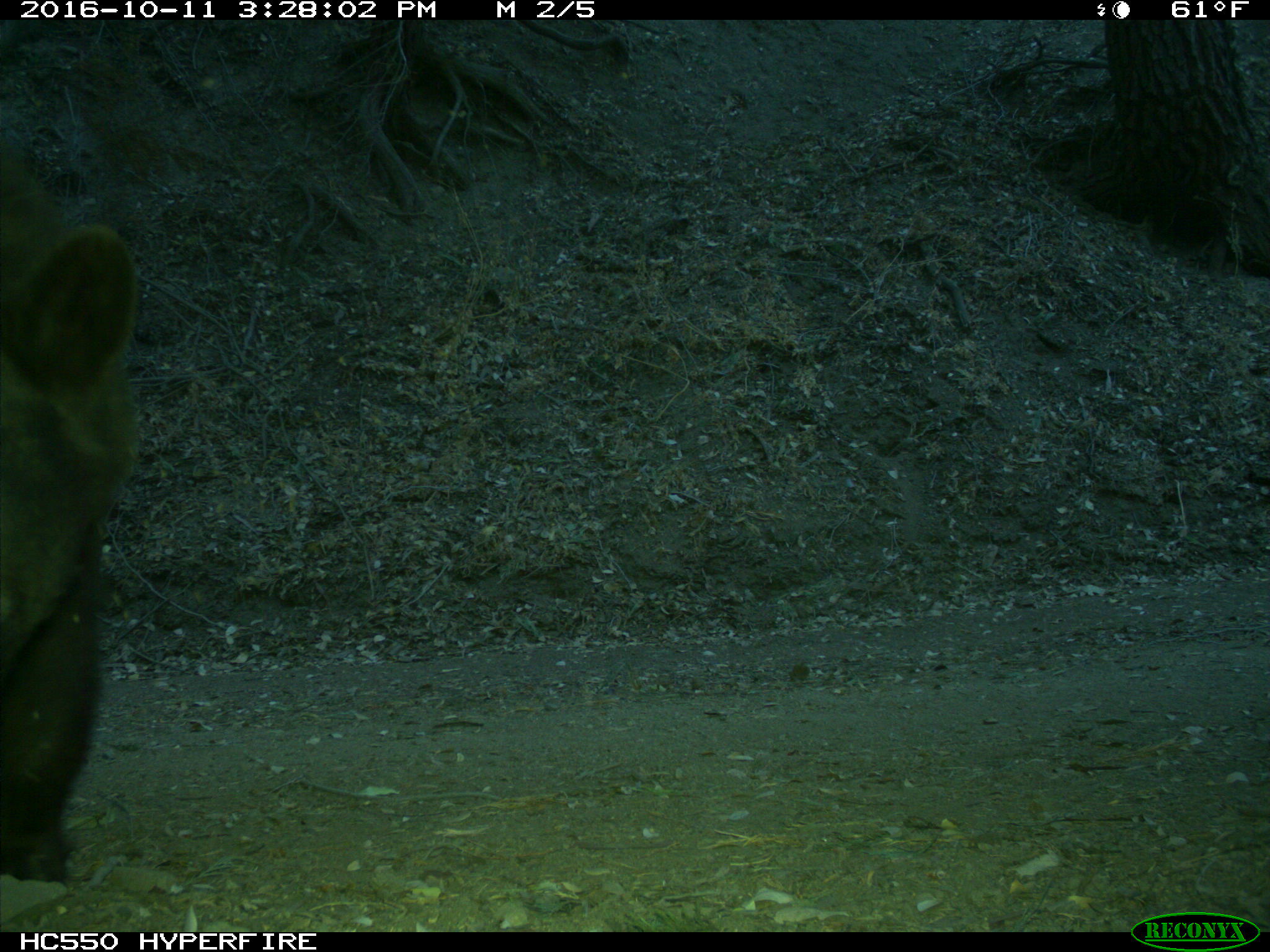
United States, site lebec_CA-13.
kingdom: Animalia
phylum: Chordata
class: Mammalia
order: Carnivora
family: Ursidae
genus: Ursus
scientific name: Ursus americanus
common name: american black bear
Ursus americanus (american black bear).